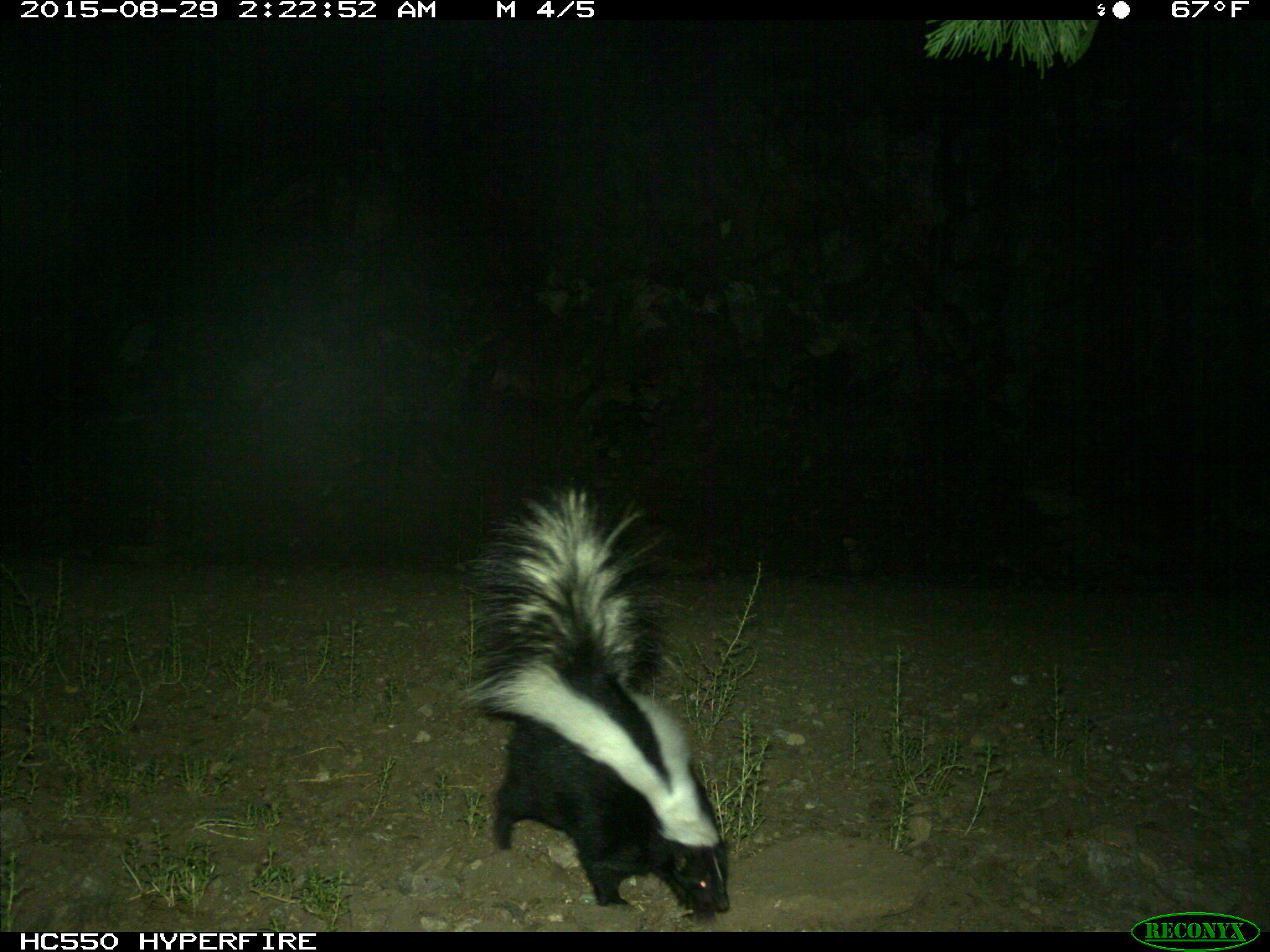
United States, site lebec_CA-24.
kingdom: Animalia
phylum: Chordata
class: Mammalia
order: Carnivora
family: Mephitidae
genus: Mephitis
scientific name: Mephitis mephitis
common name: striped skunk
Mephitis mephitis (striped skunk).